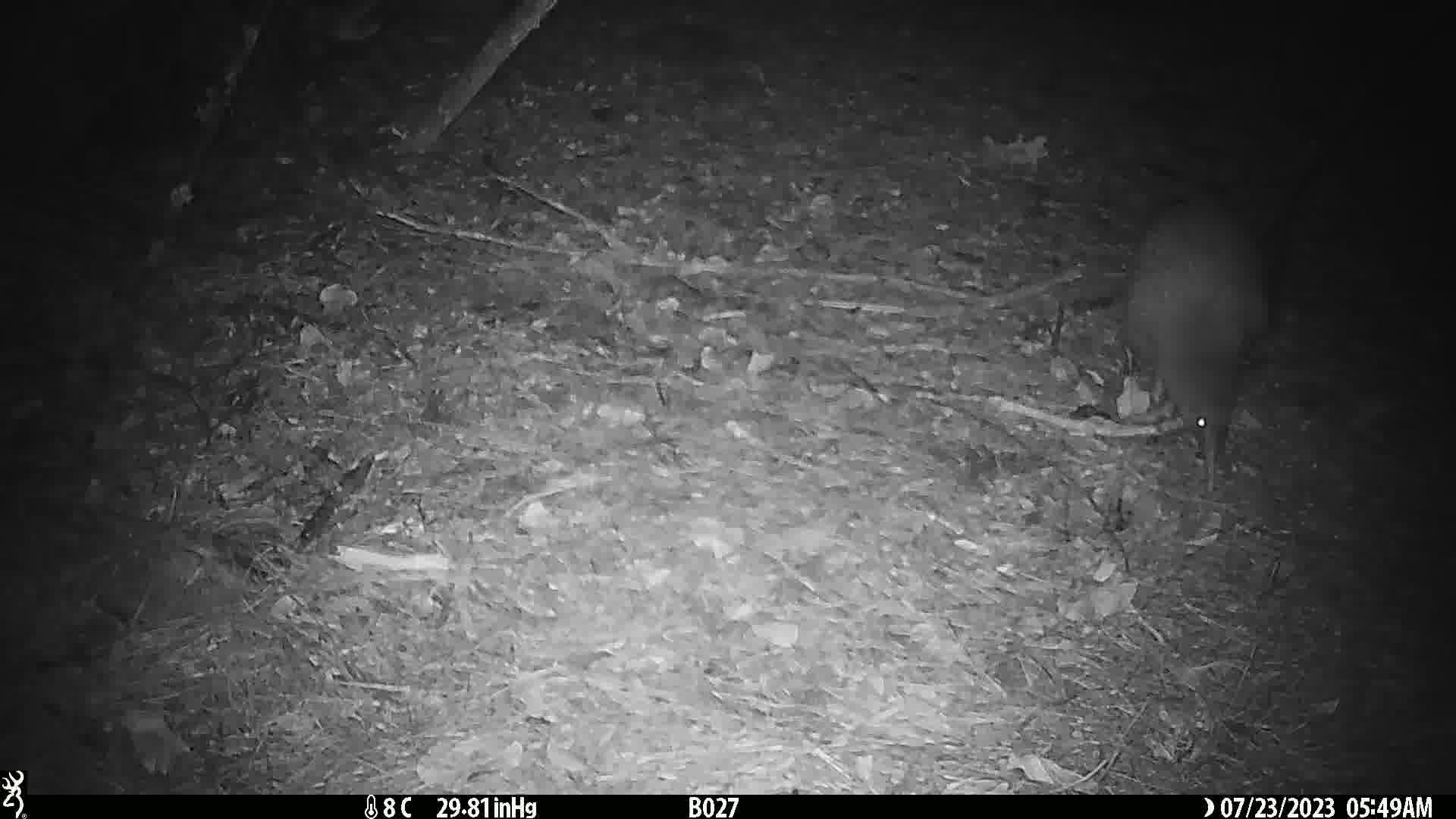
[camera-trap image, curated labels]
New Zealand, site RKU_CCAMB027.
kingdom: Animalia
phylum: Chordata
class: Aves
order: Apterygiformes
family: Apterygidae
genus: Apteryx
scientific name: Apteryx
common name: kiwi